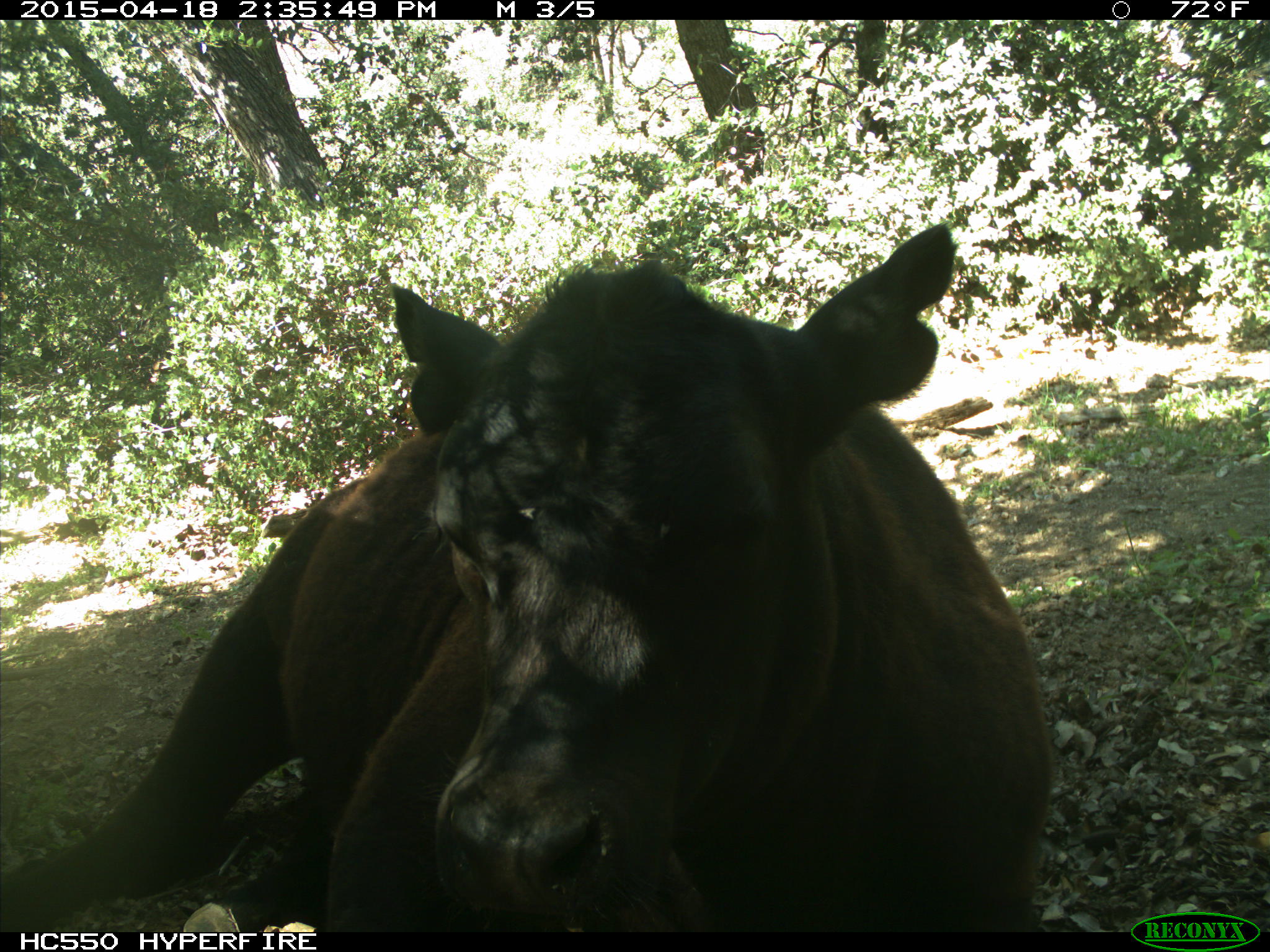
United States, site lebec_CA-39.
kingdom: Animalia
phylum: Chordata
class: Mammalia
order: Artiodactyla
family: Bovidae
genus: Bos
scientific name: Bos taurus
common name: domestic cow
Bos taurus (domestic cow).